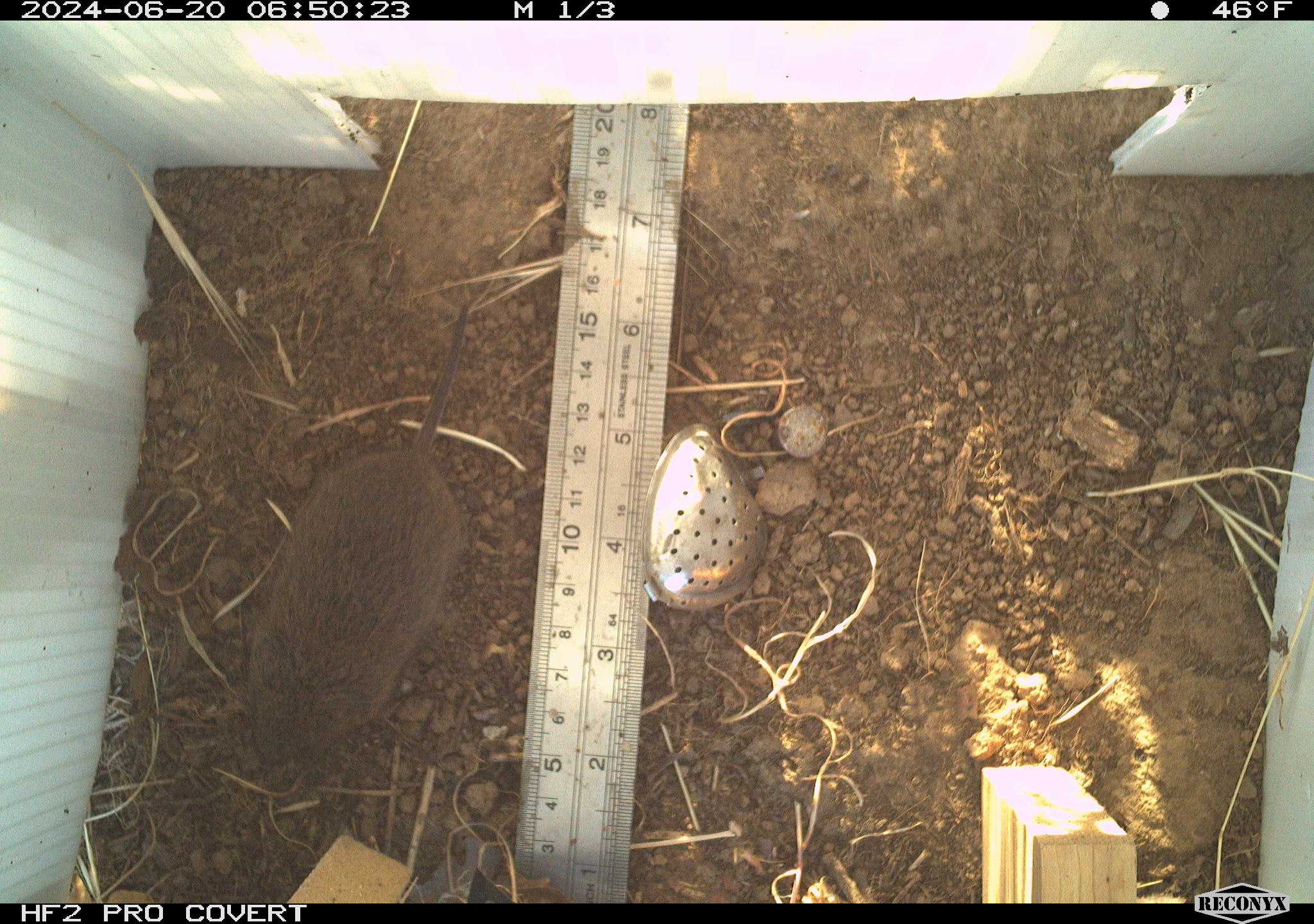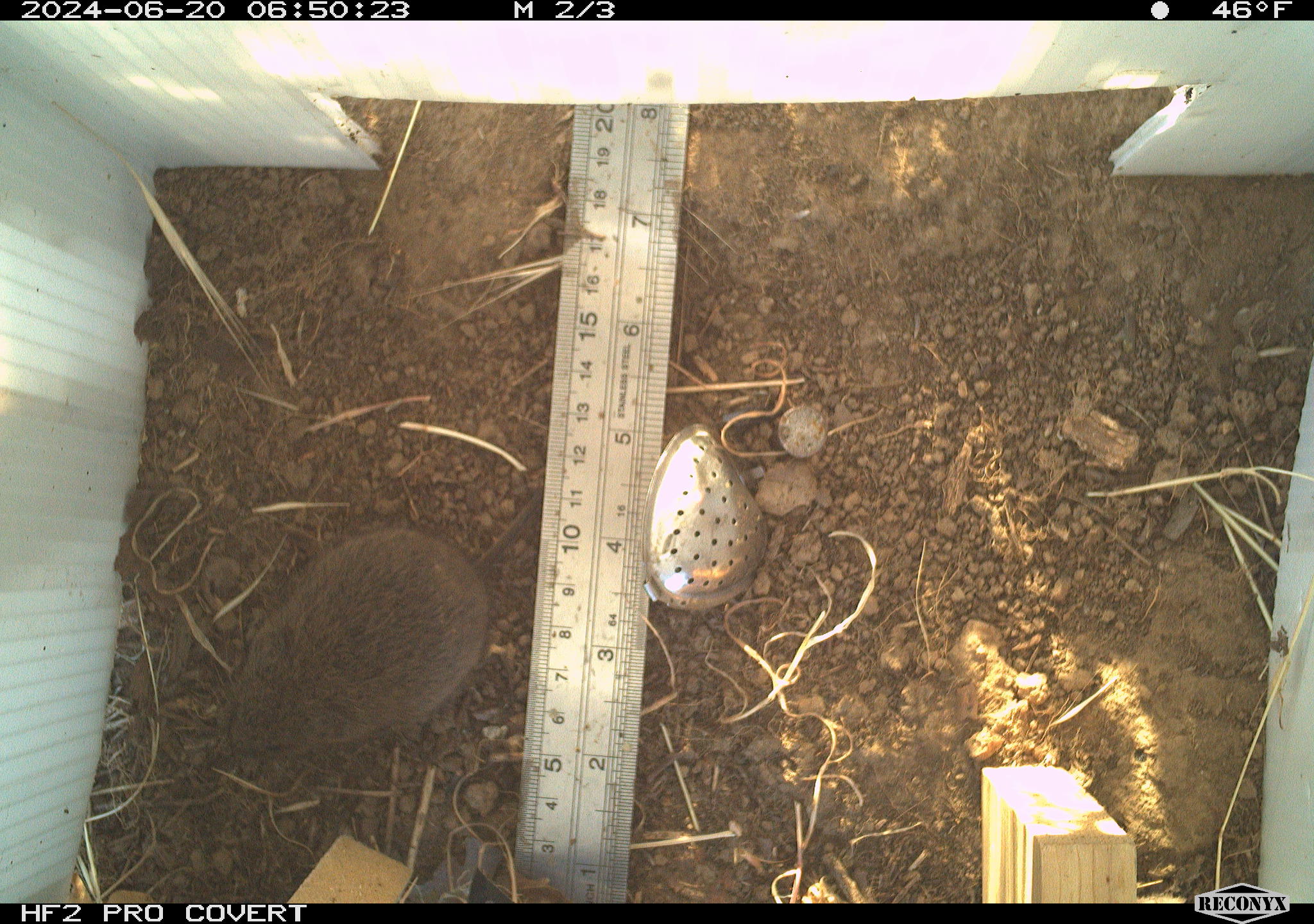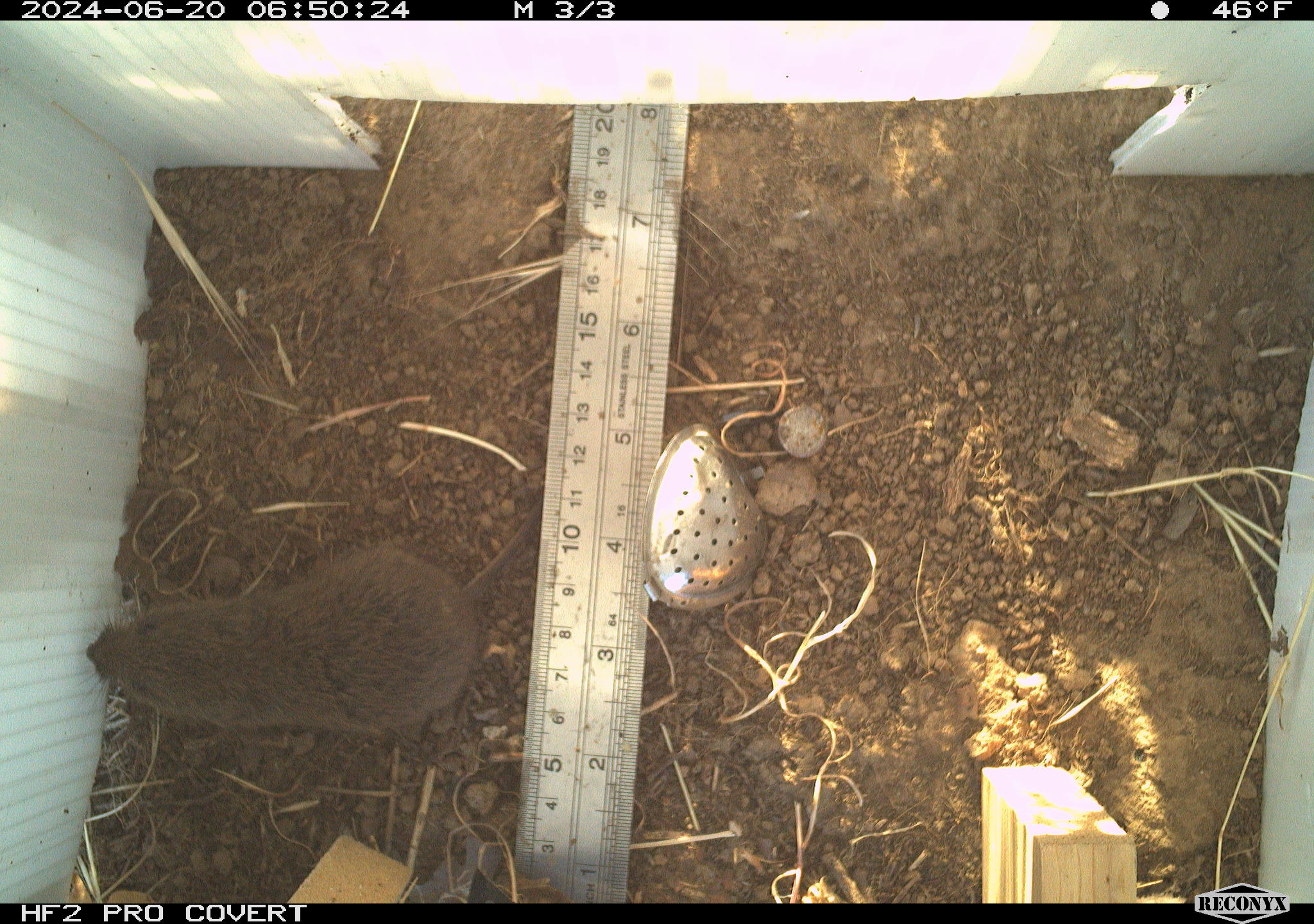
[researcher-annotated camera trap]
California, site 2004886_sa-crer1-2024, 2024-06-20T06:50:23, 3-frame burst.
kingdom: Animalia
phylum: Chordata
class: Mammalia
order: Rodentia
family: Cricetidae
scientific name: Arvicolinae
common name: voles, lemmings, and muskrats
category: arvicolinae subfamily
Arvicolinae subfamily (voles, lemmings, and muskrats) (Arvicolinae).